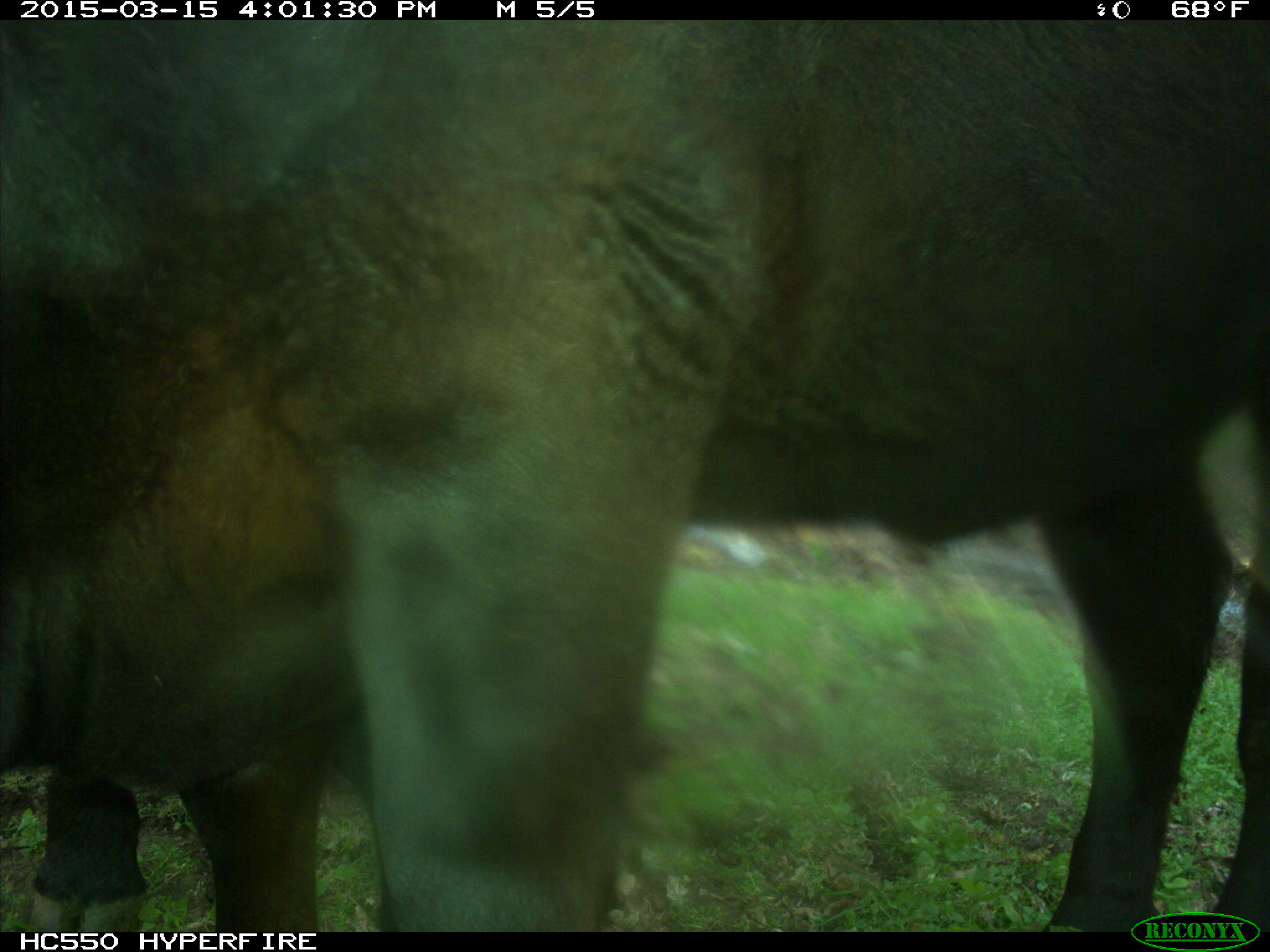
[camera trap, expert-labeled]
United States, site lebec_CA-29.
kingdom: Animalia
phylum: Chordata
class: Mammalia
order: Artiodactyla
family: Bovidae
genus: Bos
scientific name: Bos taurus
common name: domestic cow